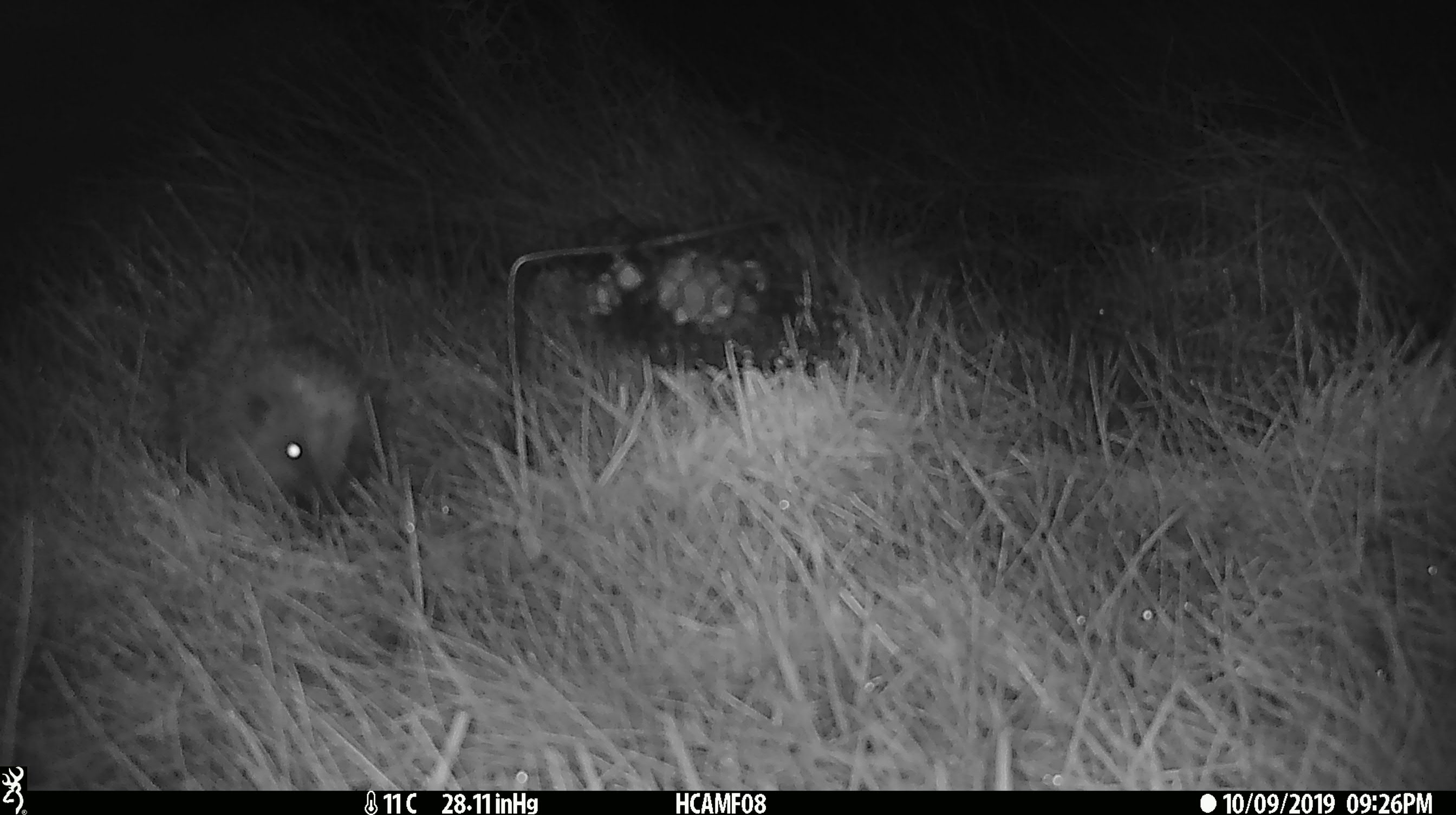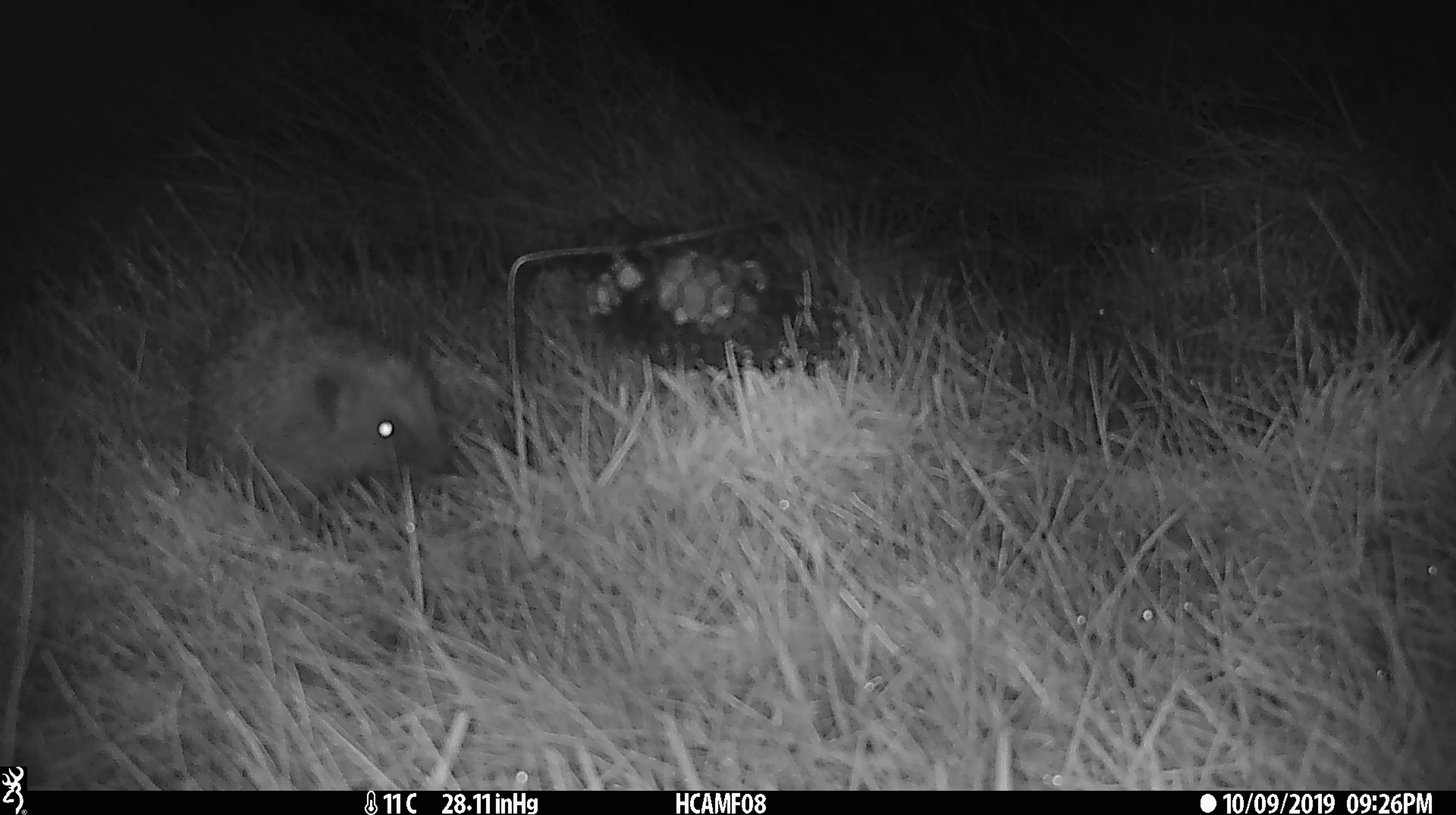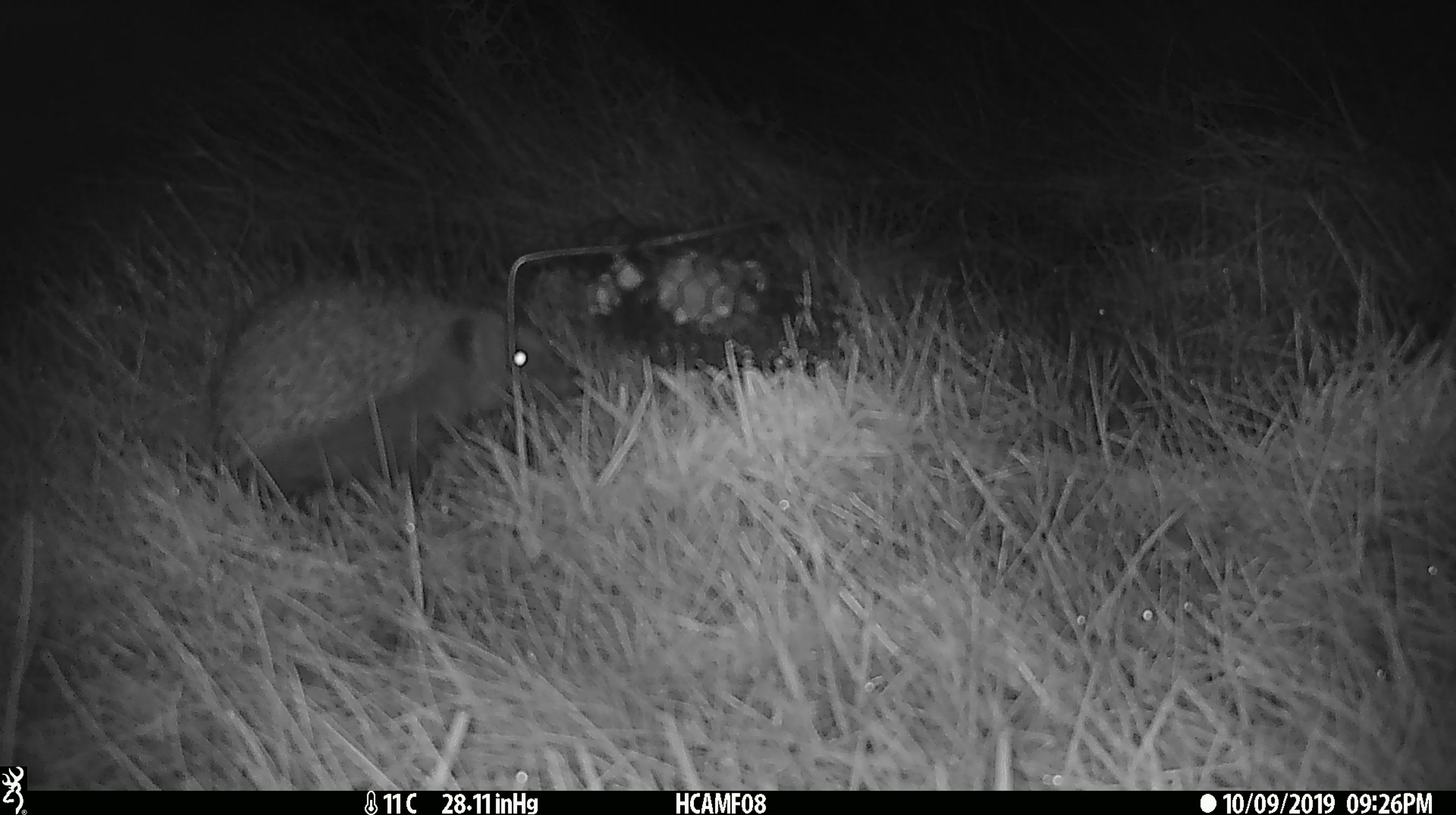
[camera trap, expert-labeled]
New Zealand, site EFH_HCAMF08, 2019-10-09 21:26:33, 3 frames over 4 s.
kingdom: Animalia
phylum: Chordata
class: Mammalia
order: Eulipotyphla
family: Erinaceidae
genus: Erinaceus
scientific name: Erinaceus europaeus europaeus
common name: european hedgehog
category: hedgehog